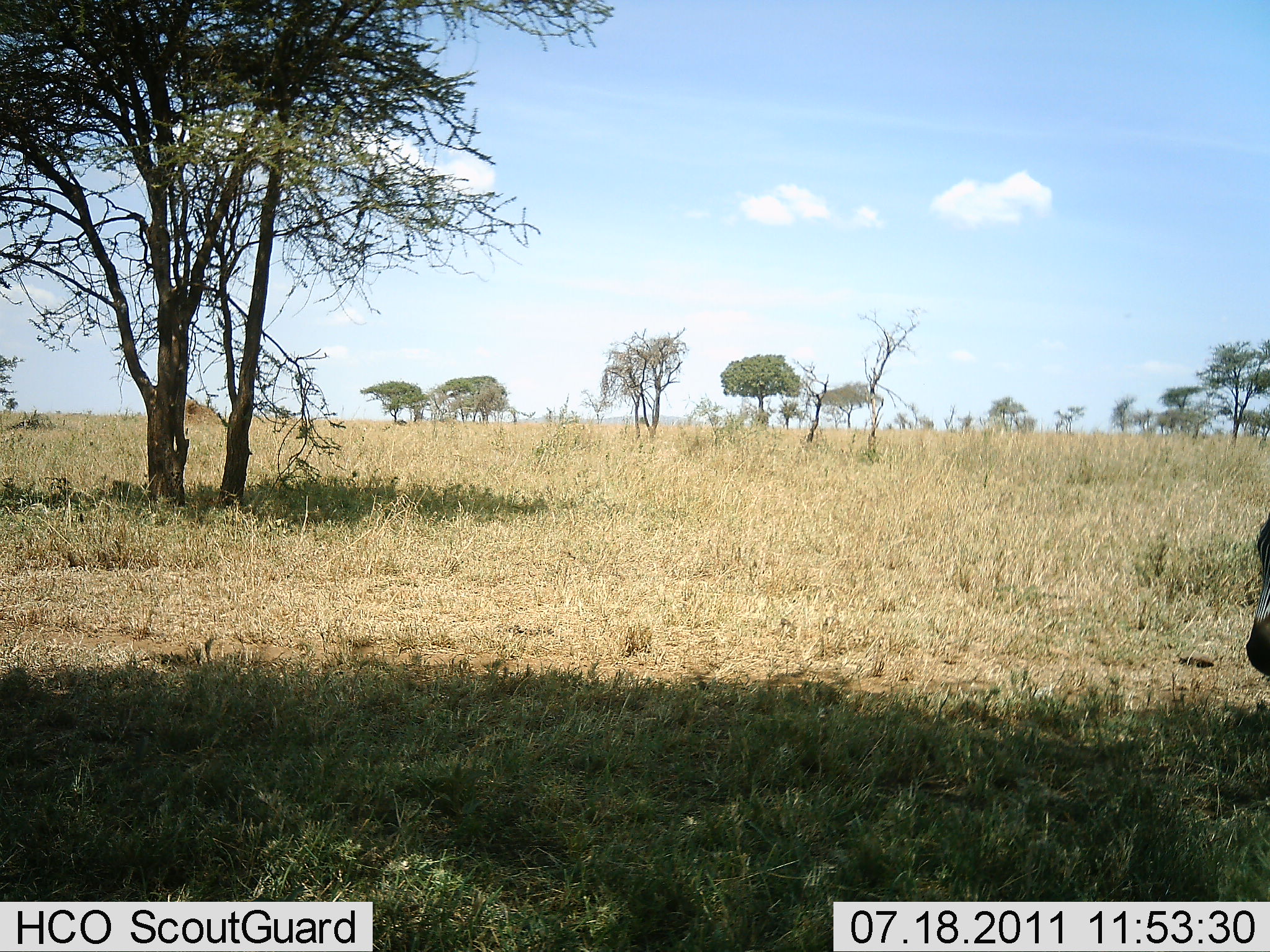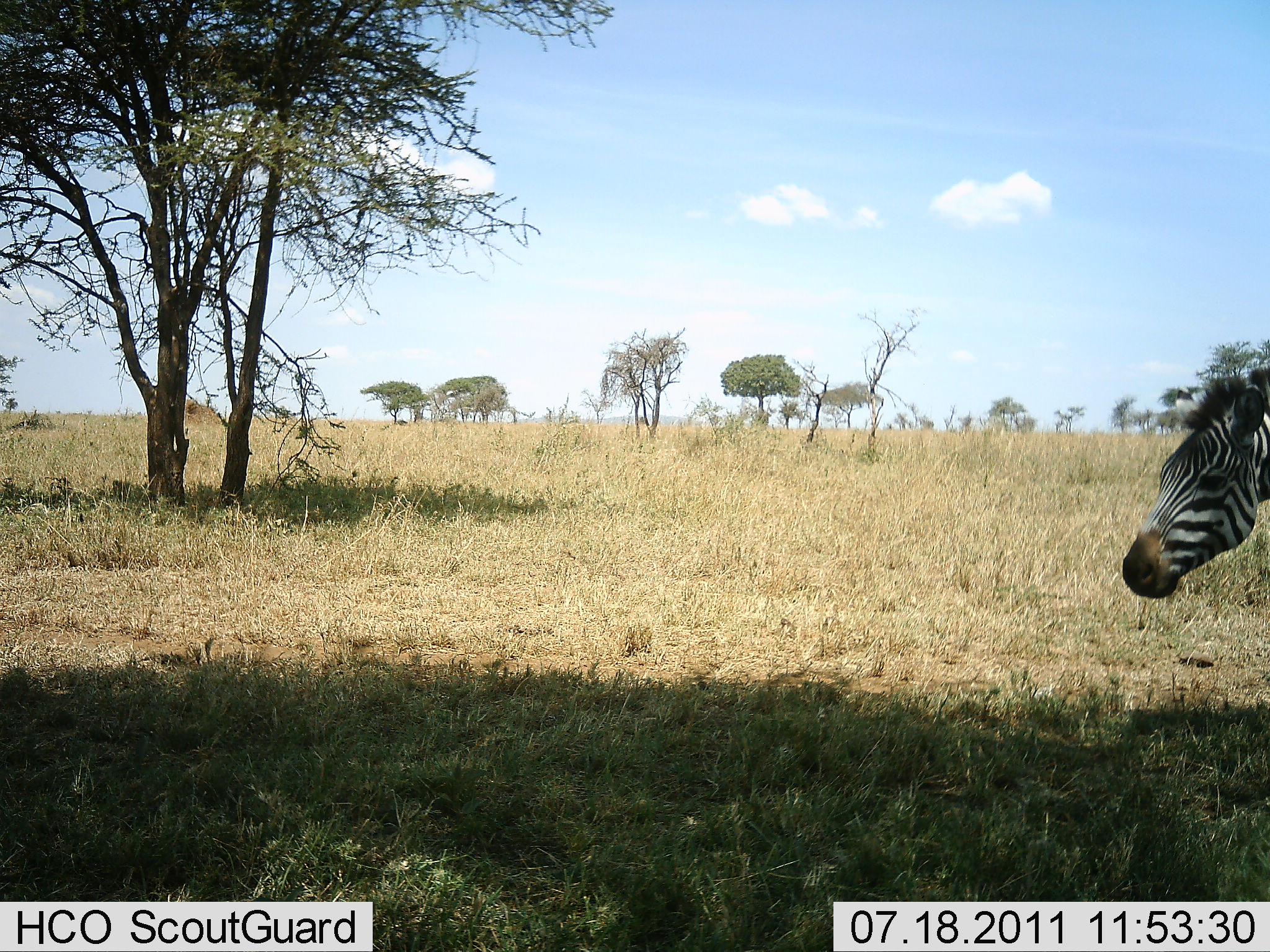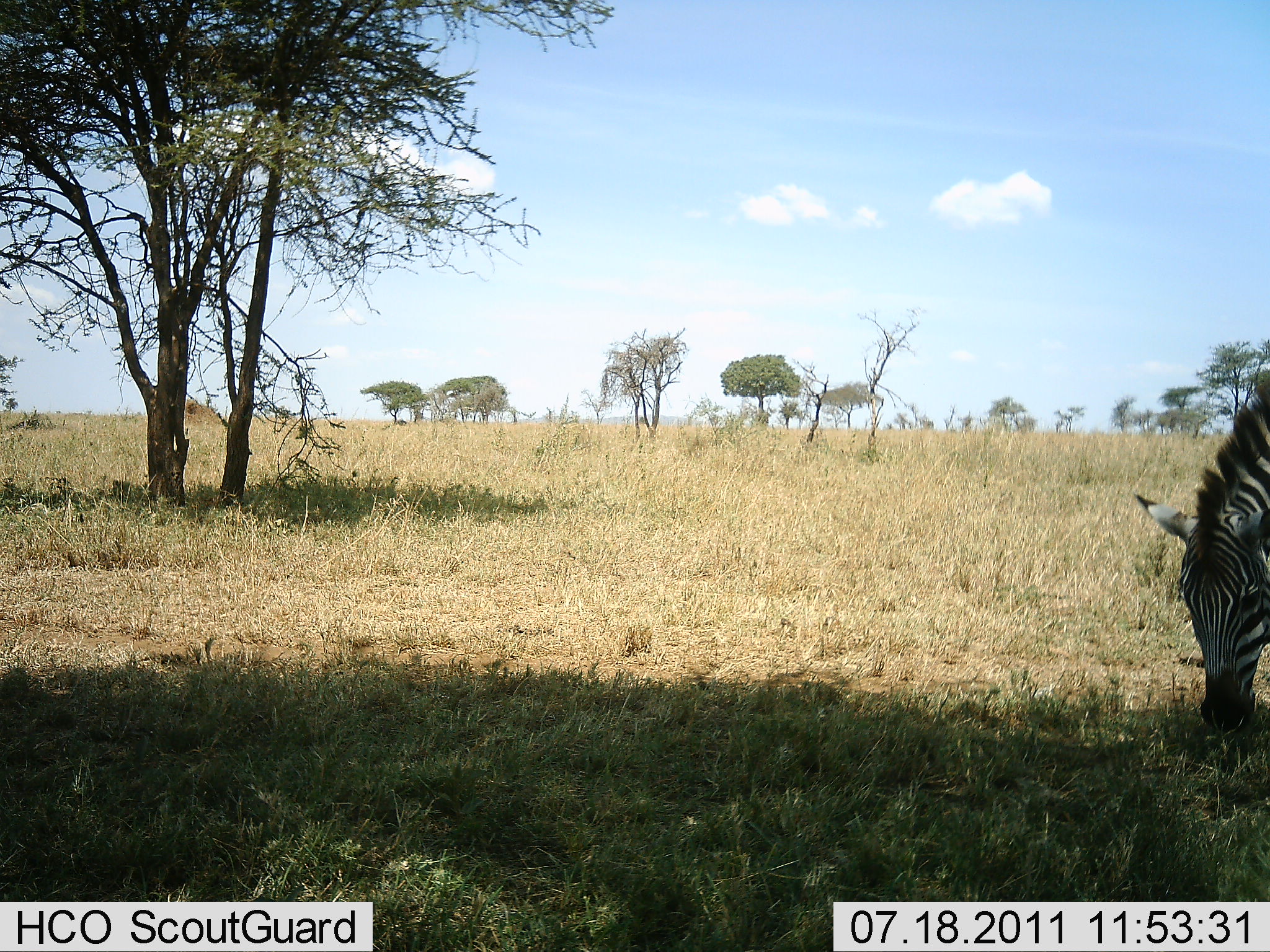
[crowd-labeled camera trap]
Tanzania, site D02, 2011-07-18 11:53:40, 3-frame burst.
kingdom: Animalia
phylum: Chordata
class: Mammalia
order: Perissodactyla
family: Equidae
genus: Equus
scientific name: Equus quagga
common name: plains zebra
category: zebra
Zebra (plains zebra) (Equus quagga), count 1. Behavior (volunteer vote fractions): standing 33%, resting 0%, moving 33%, interacting 0%. Young present (vote fraction): 0%. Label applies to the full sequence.